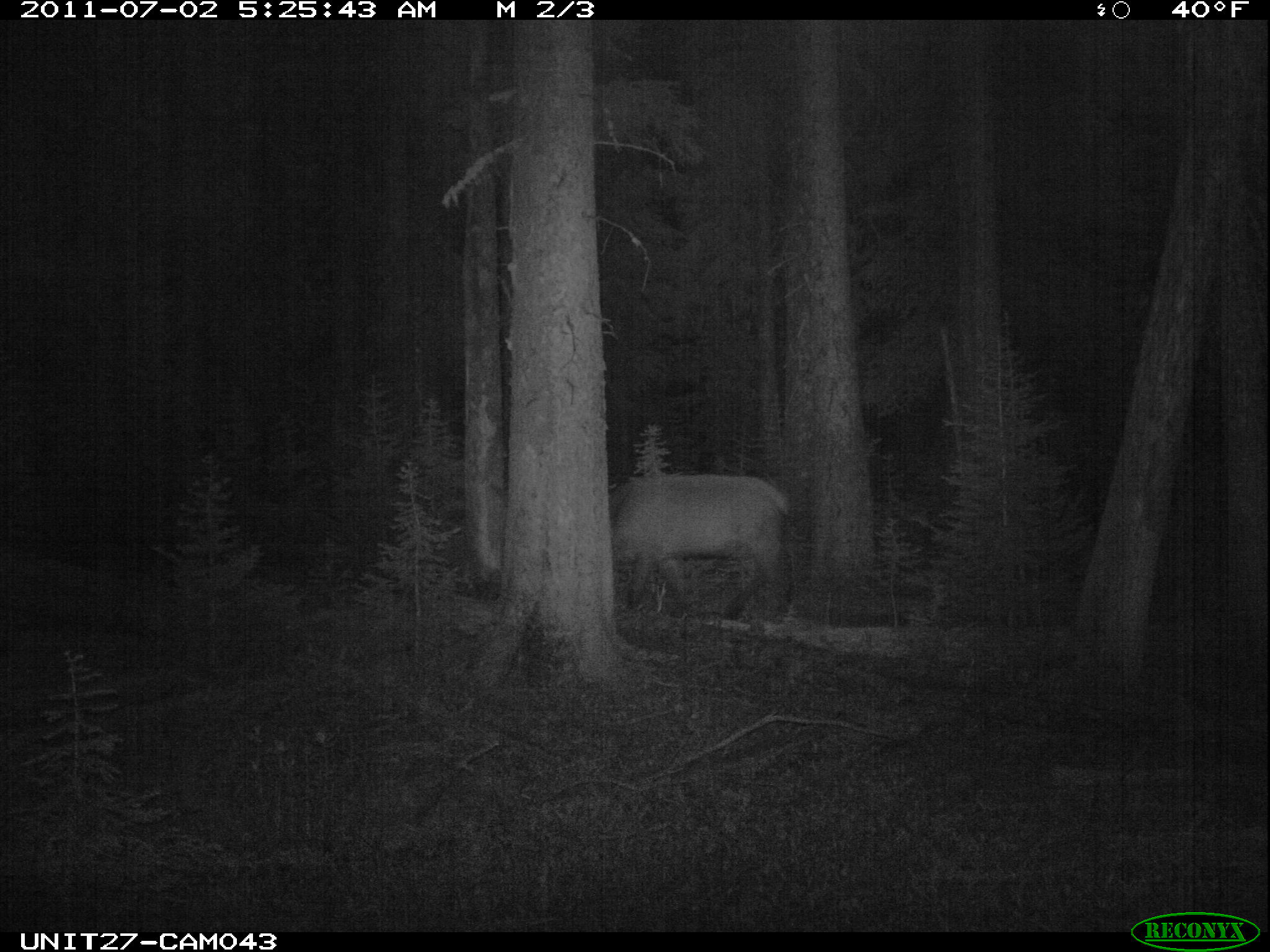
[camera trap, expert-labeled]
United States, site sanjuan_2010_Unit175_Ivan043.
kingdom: Animalia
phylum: Chordata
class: Mammalia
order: Artiodactyla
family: Cervidae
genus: Cervus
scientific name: Cervus elaphus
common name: red deer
Cervus elaphus (red deer).